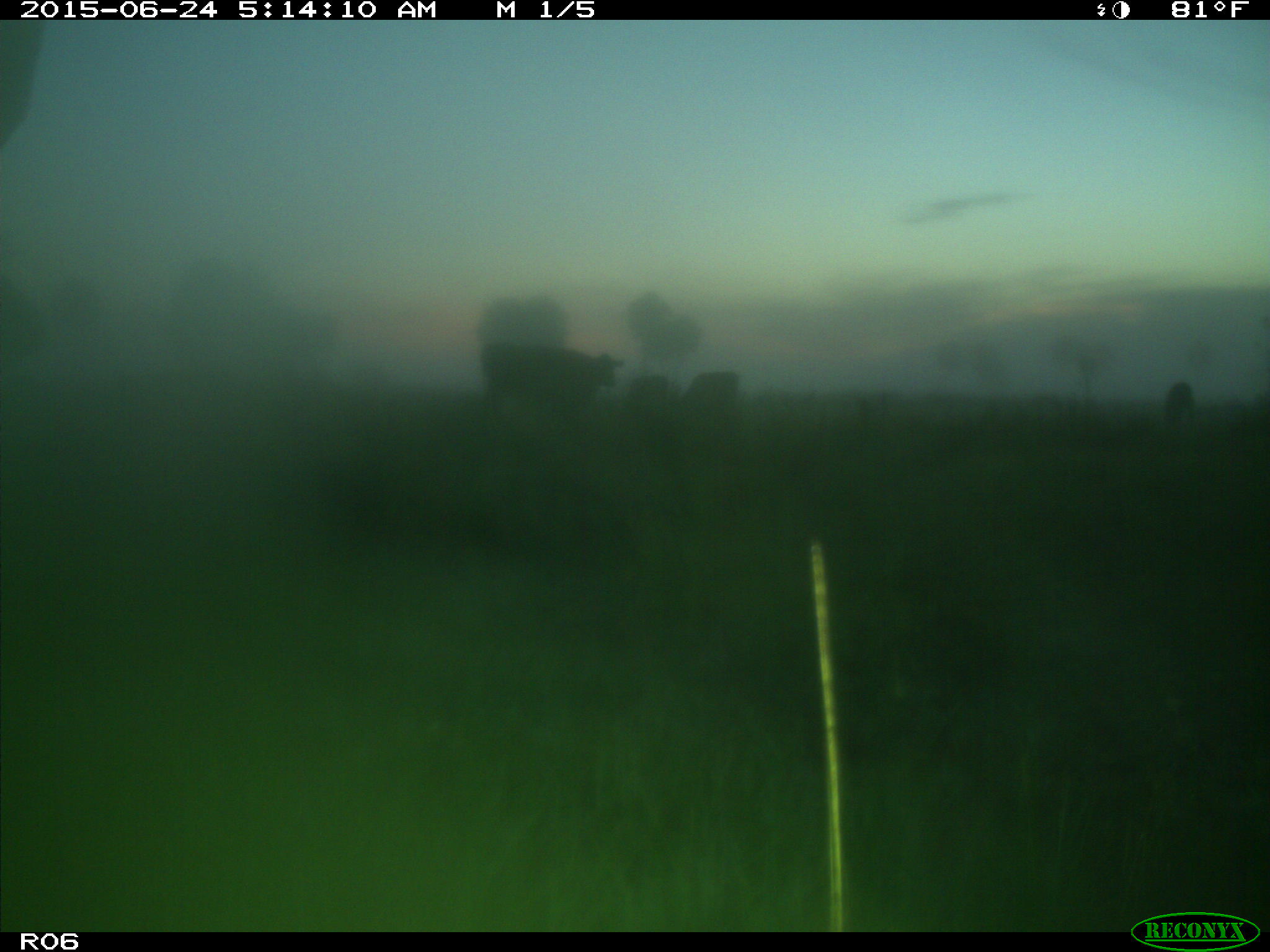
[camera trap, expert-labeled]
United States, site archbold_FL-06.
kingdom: Animalia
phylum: Chordata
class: Mammalia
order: Artiodactyla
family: Bovidae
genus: Bos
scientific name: Bos taurus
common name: domestic cow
Bos taurus (domestic cow).